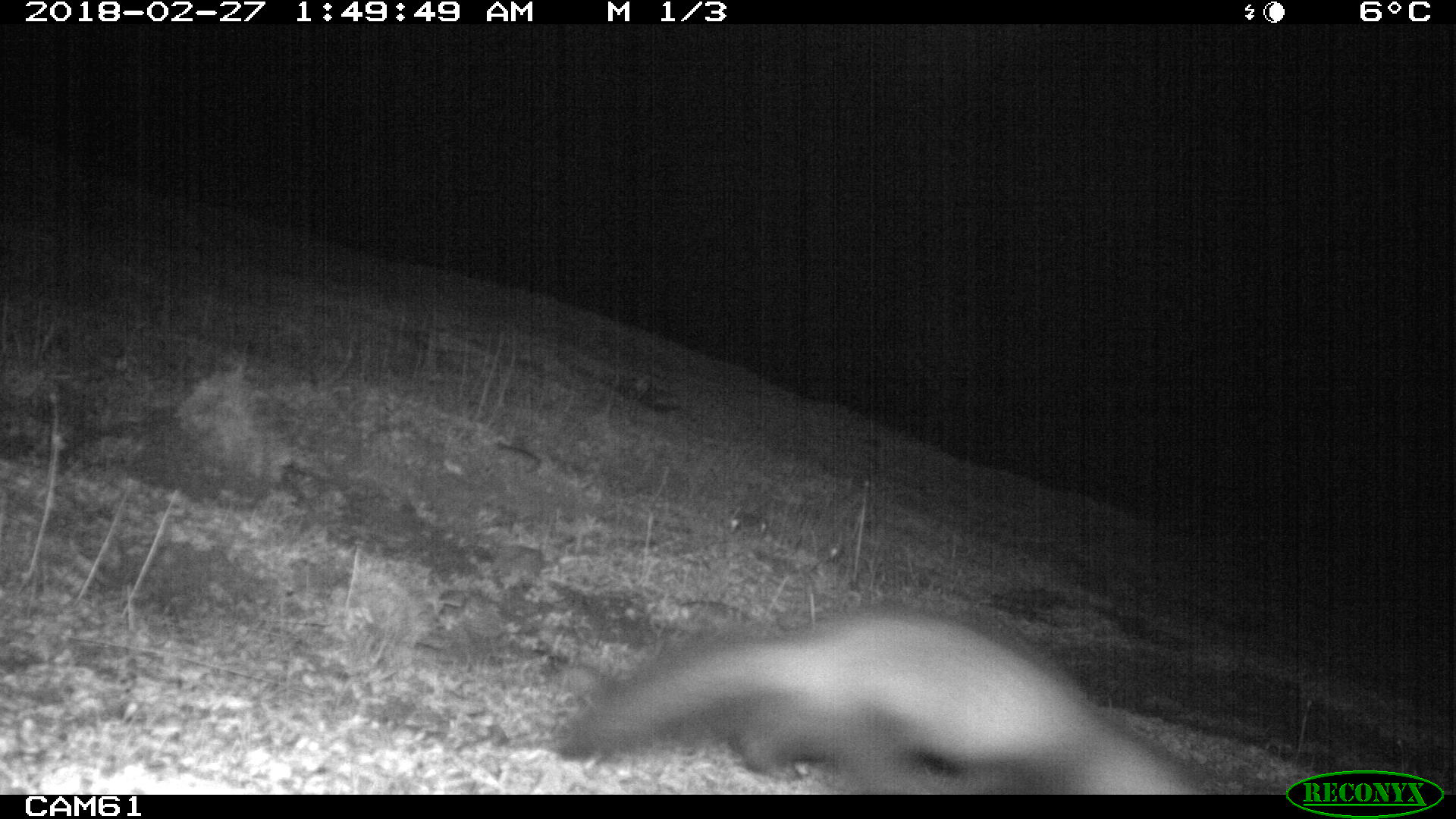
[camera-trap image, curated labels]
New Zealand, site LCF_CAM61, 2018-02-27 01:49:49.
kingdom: Animalia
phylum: Chordata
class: Mammalia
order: Carnivora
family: Mustelidae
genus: Mustela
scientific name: Mustela furo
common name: ferret